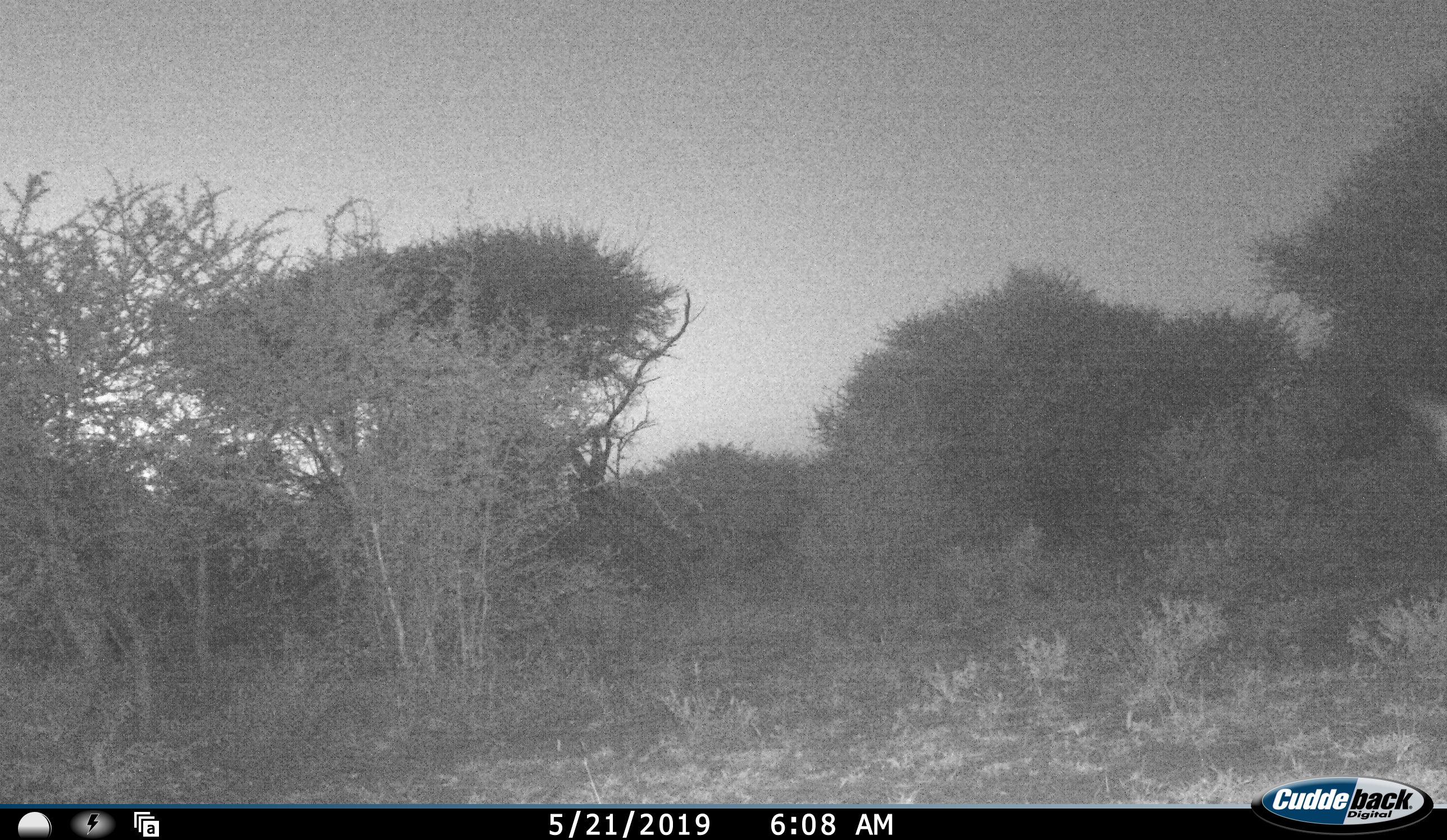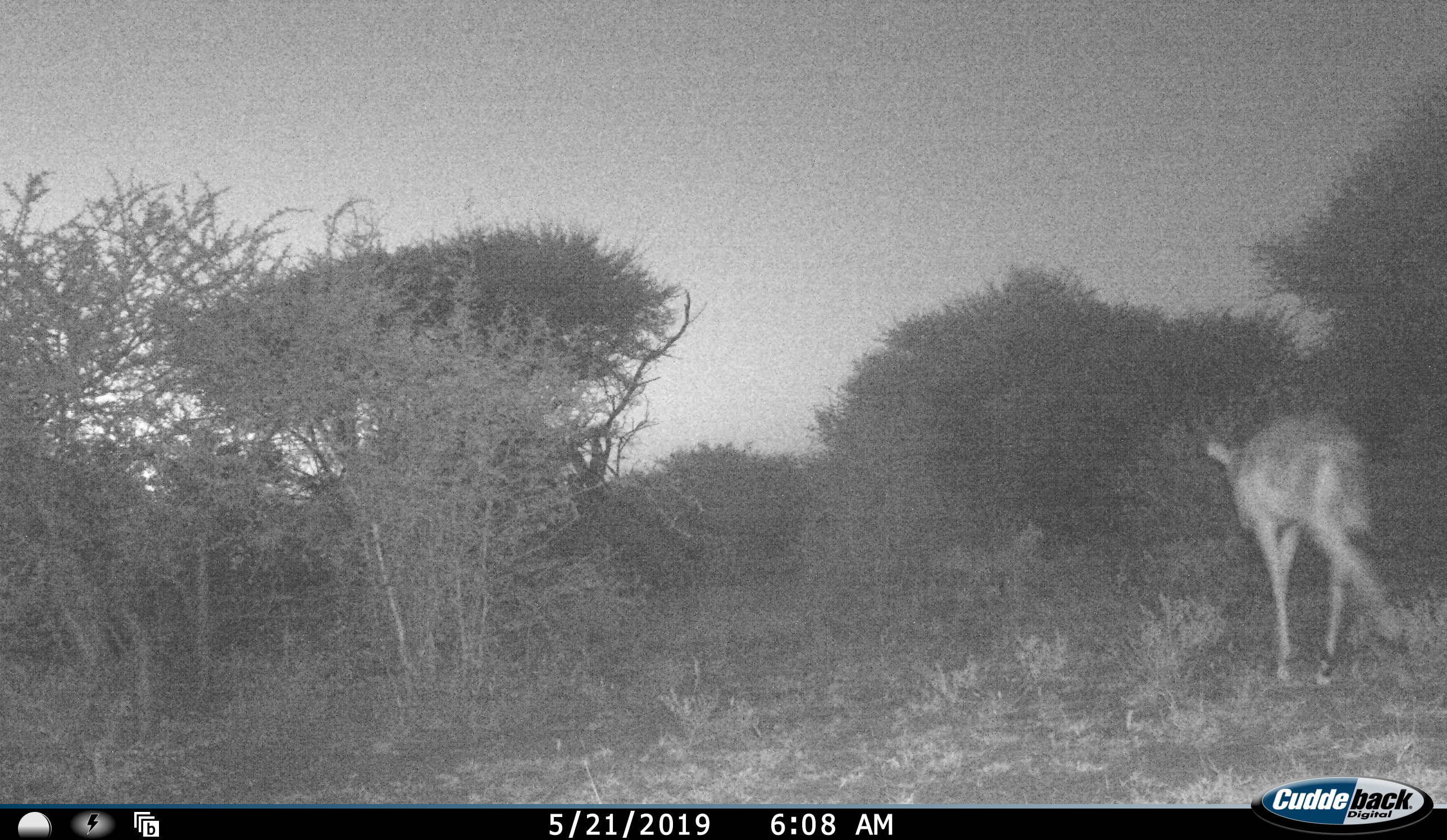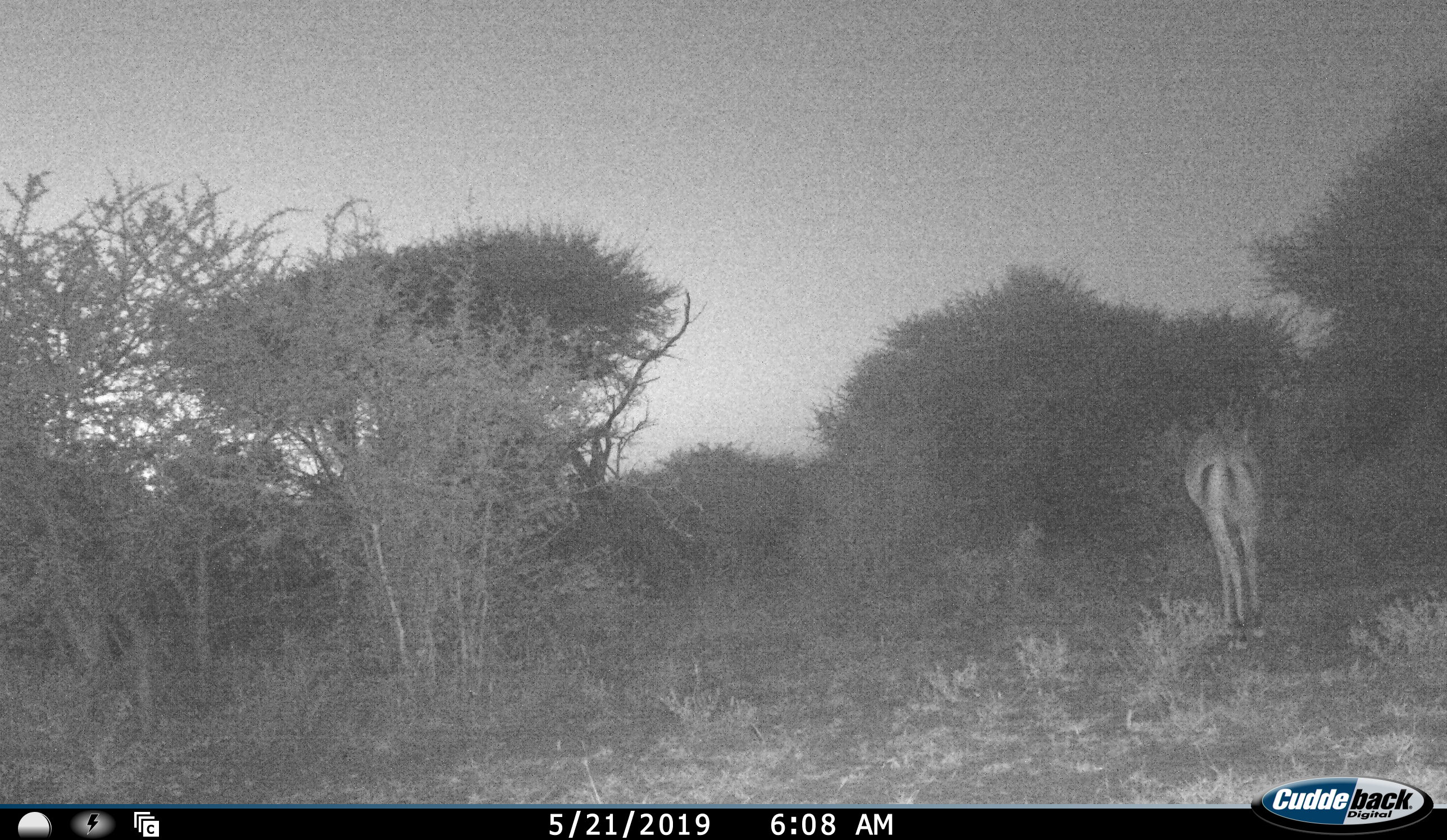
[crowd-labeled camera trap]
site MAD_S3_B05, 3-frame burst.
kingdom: Animalia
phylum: Chordata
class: Mammalia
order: Artiodactyla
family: Bovidae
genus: Aepyceros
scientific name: Aepyceros melampus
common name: impala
Impala (Aepyceros melampus), count 1. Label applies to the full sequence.